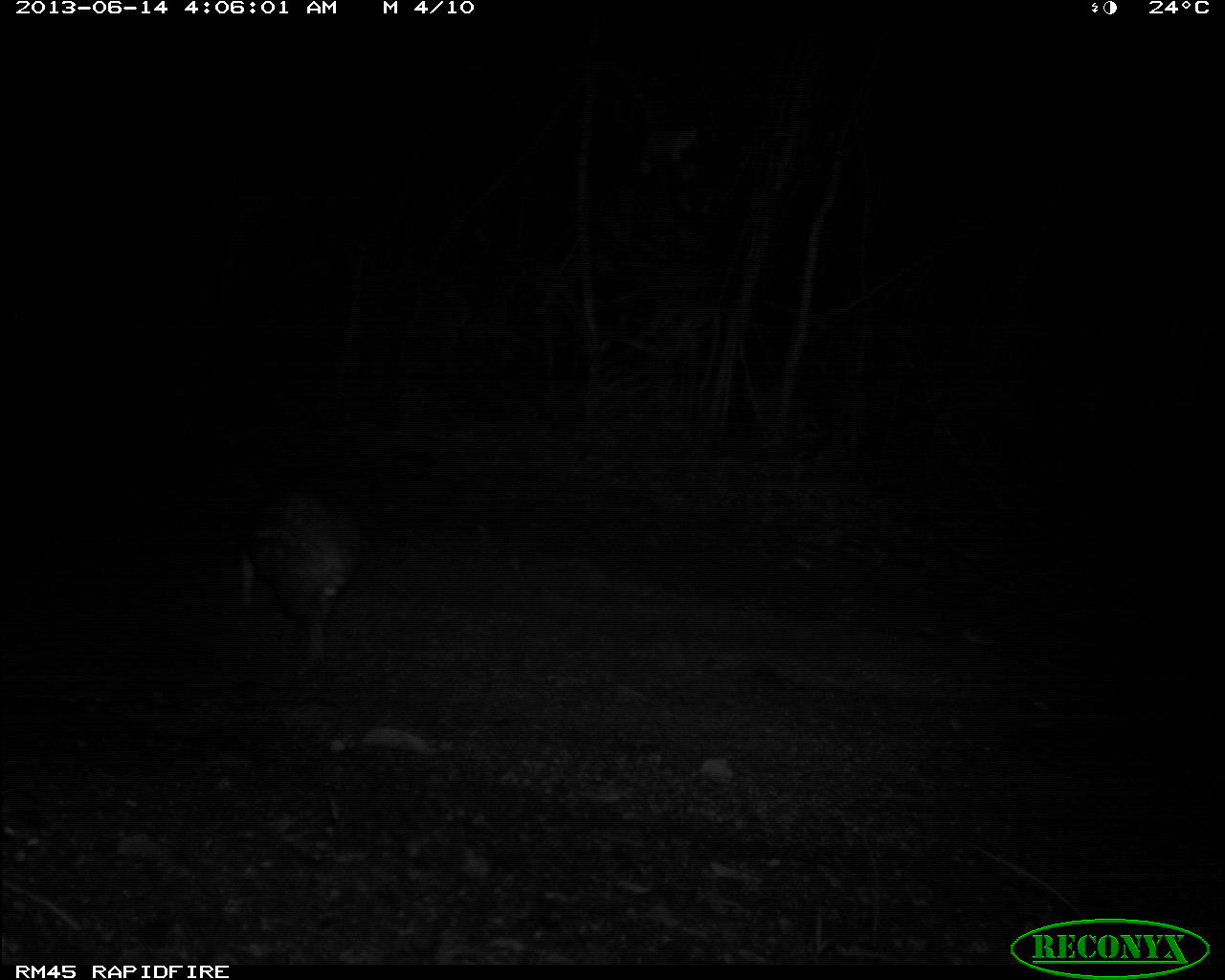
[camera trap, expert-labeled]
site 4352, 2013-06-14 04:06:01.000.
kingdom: Animalia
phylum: Chordata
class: Mammalia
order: Rodentia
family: Cuniculidae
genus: Cuniculus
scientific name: Cuniculus paca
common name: spotted paca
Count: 1.